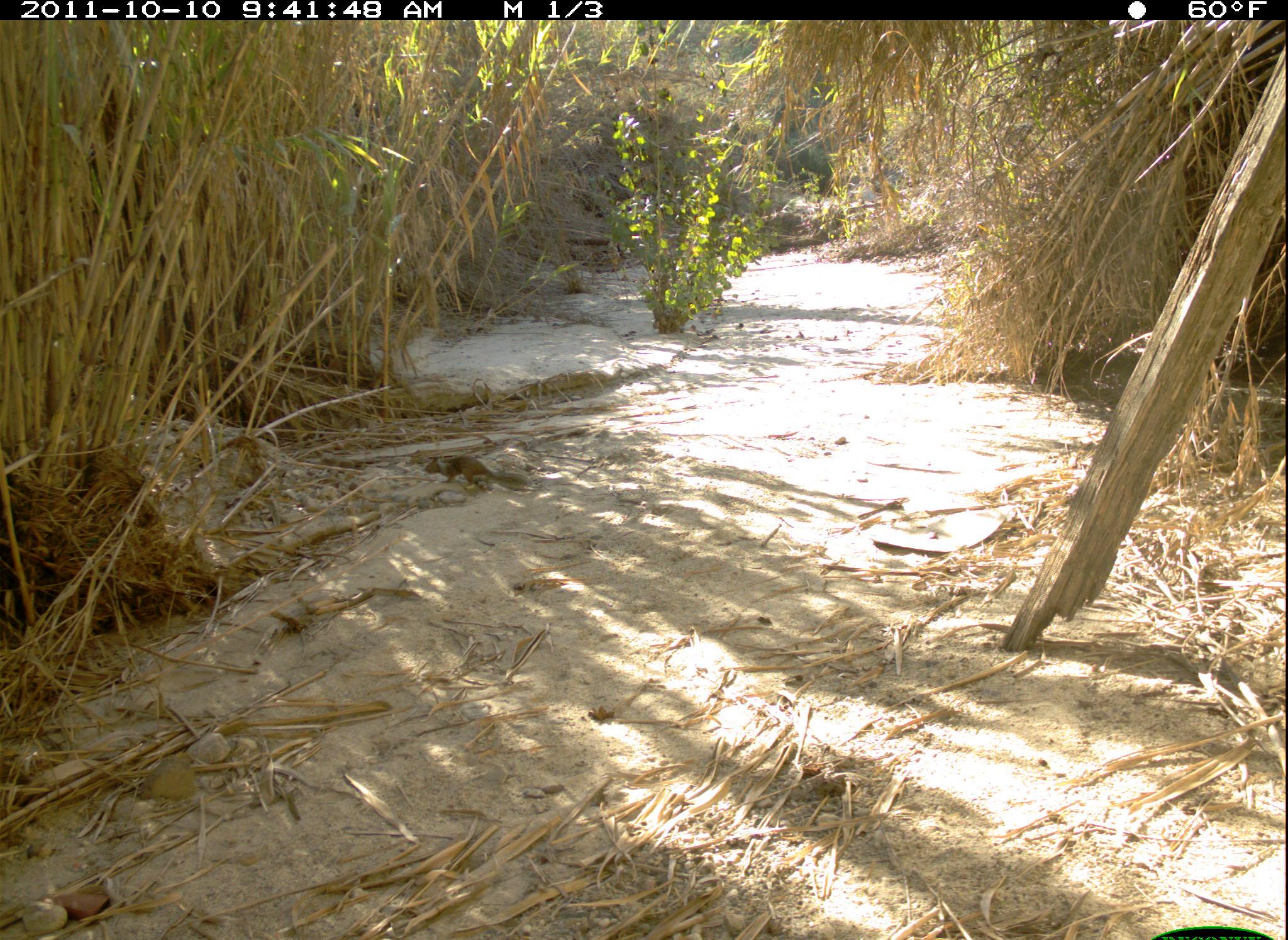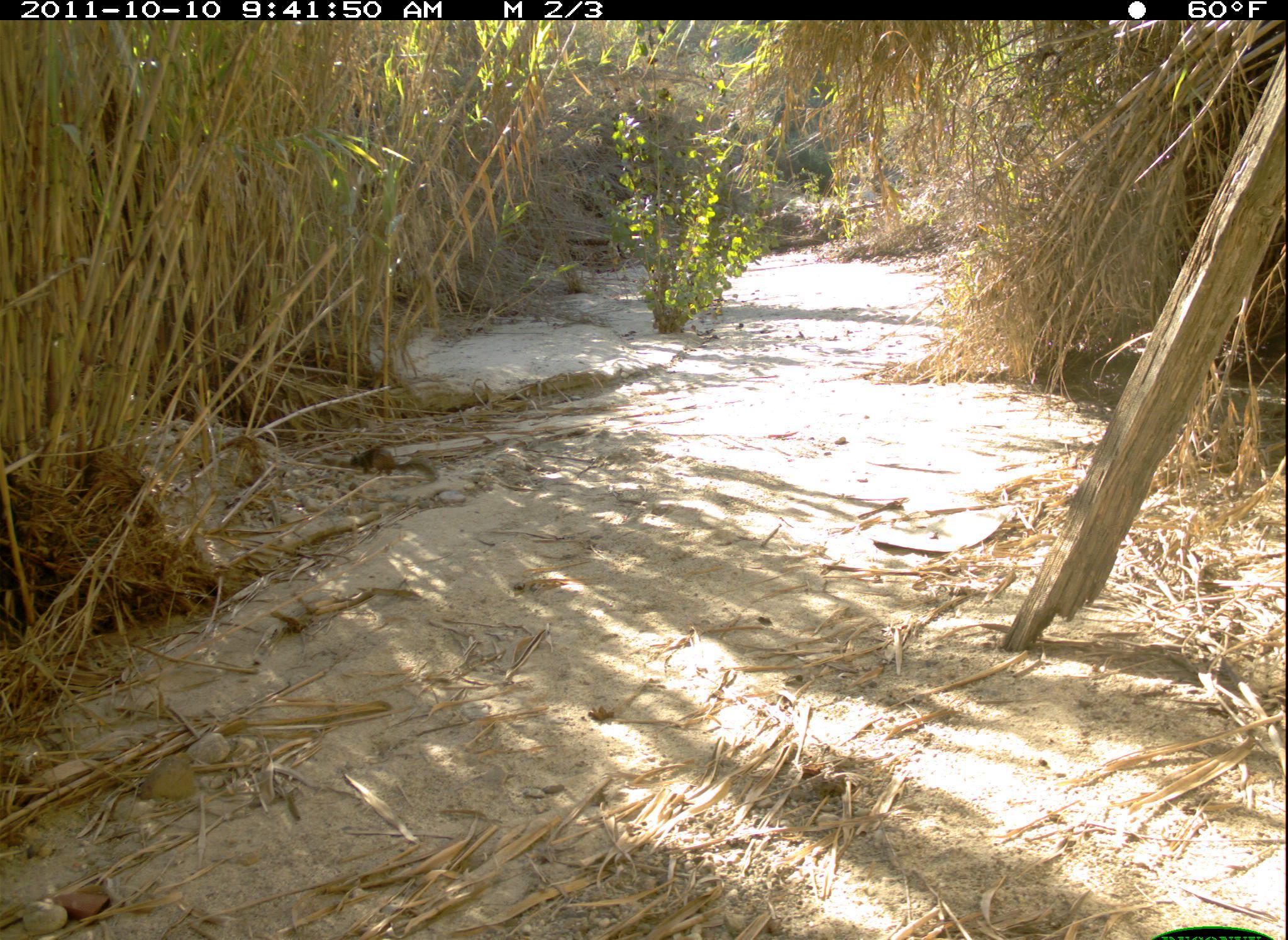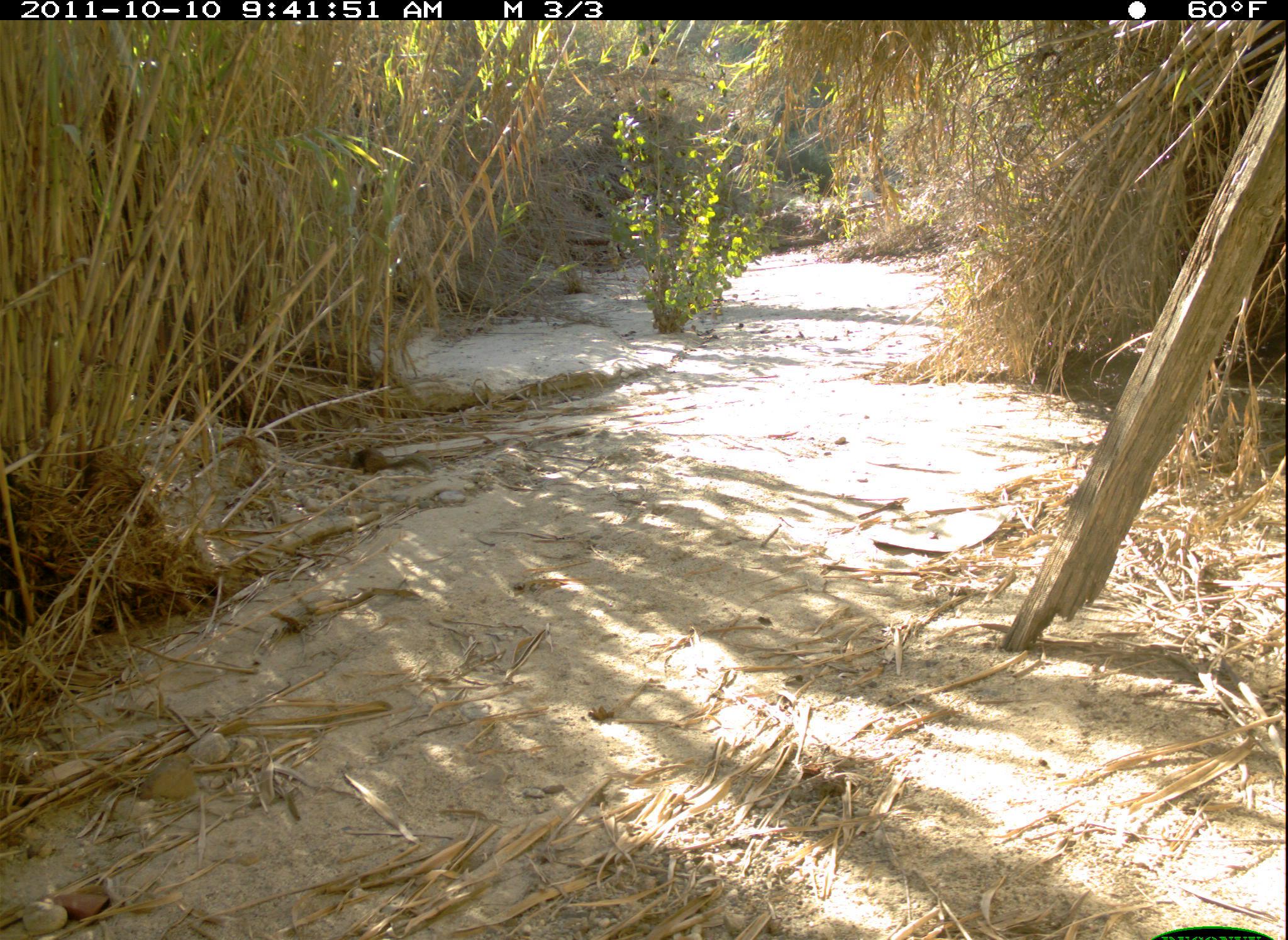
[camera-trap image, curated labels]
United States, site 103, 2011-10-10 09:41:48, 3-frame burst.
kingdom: Animalia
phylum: Chordata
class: Mammalia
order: Rodentia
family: Sciuridae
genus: Sciurus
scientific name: Sciurus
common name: squirrel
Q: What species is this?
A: Squirrel (Sciurus).